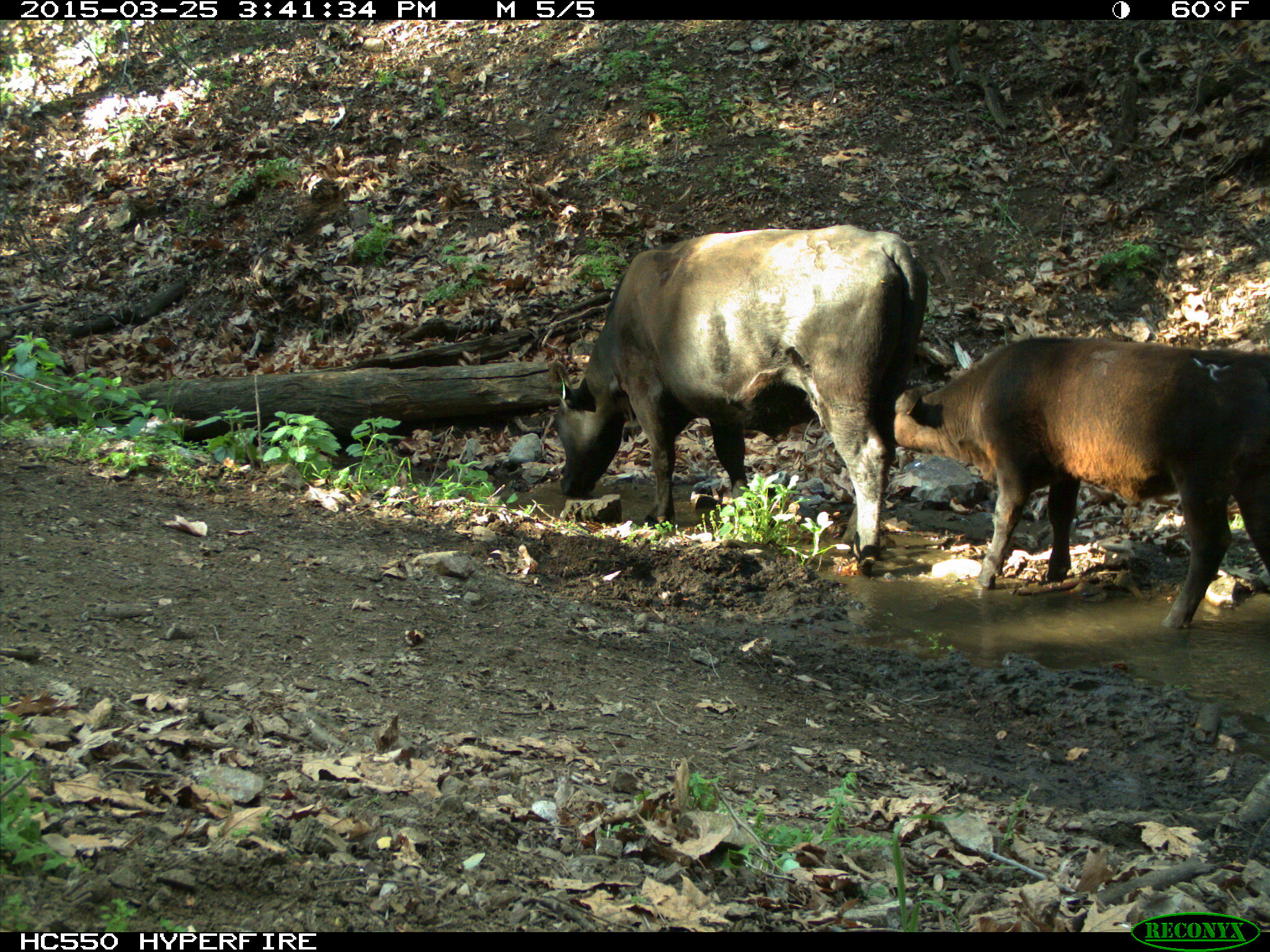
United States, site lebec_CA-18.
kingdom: Animalia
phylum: Chordata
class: Mammalia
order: Artiodactyla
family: Bovidae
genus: Bos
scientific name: Bos taurus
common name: domestic cow